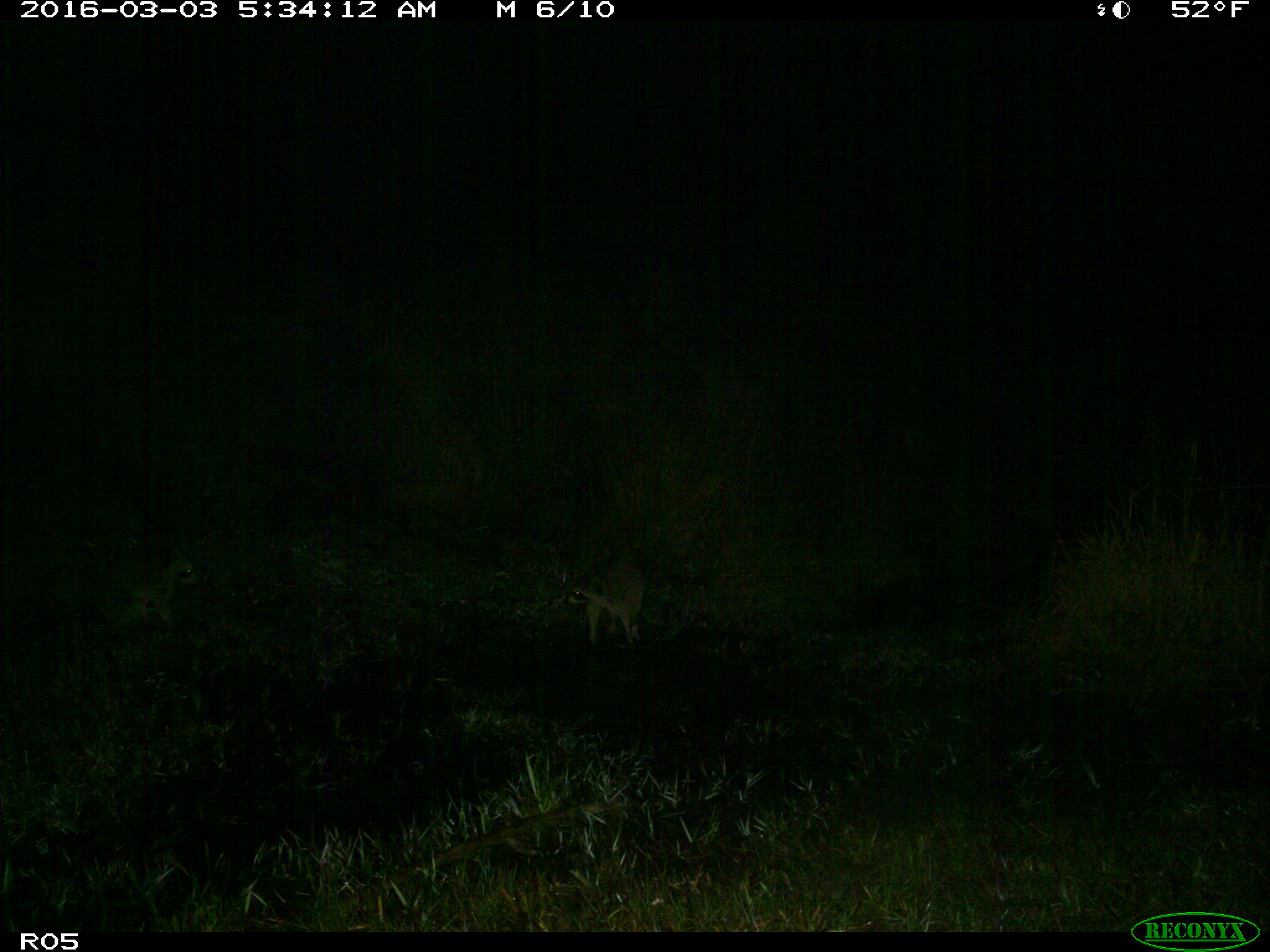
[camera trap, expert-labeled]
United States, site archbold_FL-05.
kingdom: Animalia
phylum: Chordata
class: Mammalia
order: Carnivora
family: Procyonidae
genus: Procyon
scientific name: Procyon lotor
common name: common raccoon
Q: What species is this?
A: Procyon lotor (common raccoon).